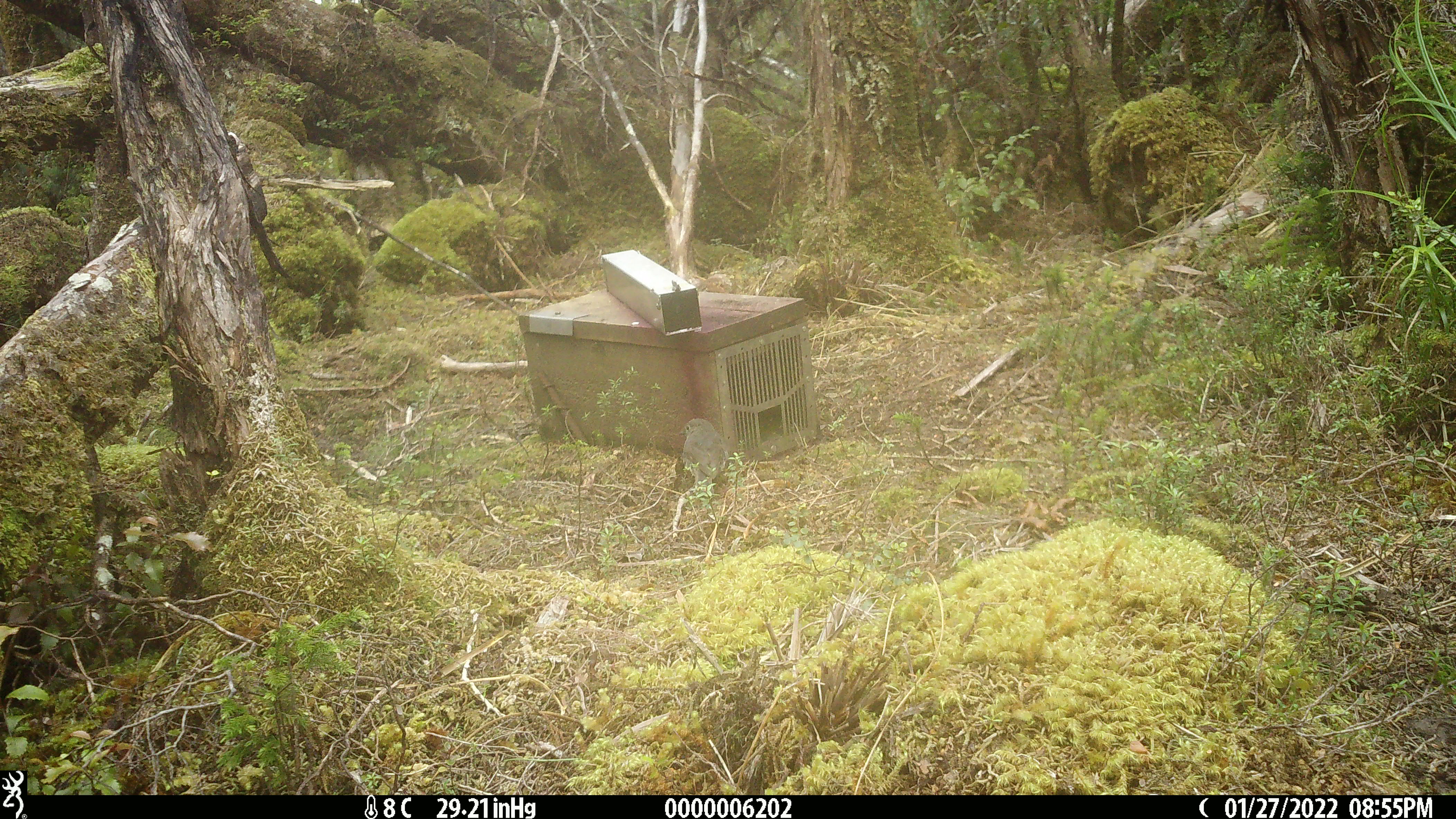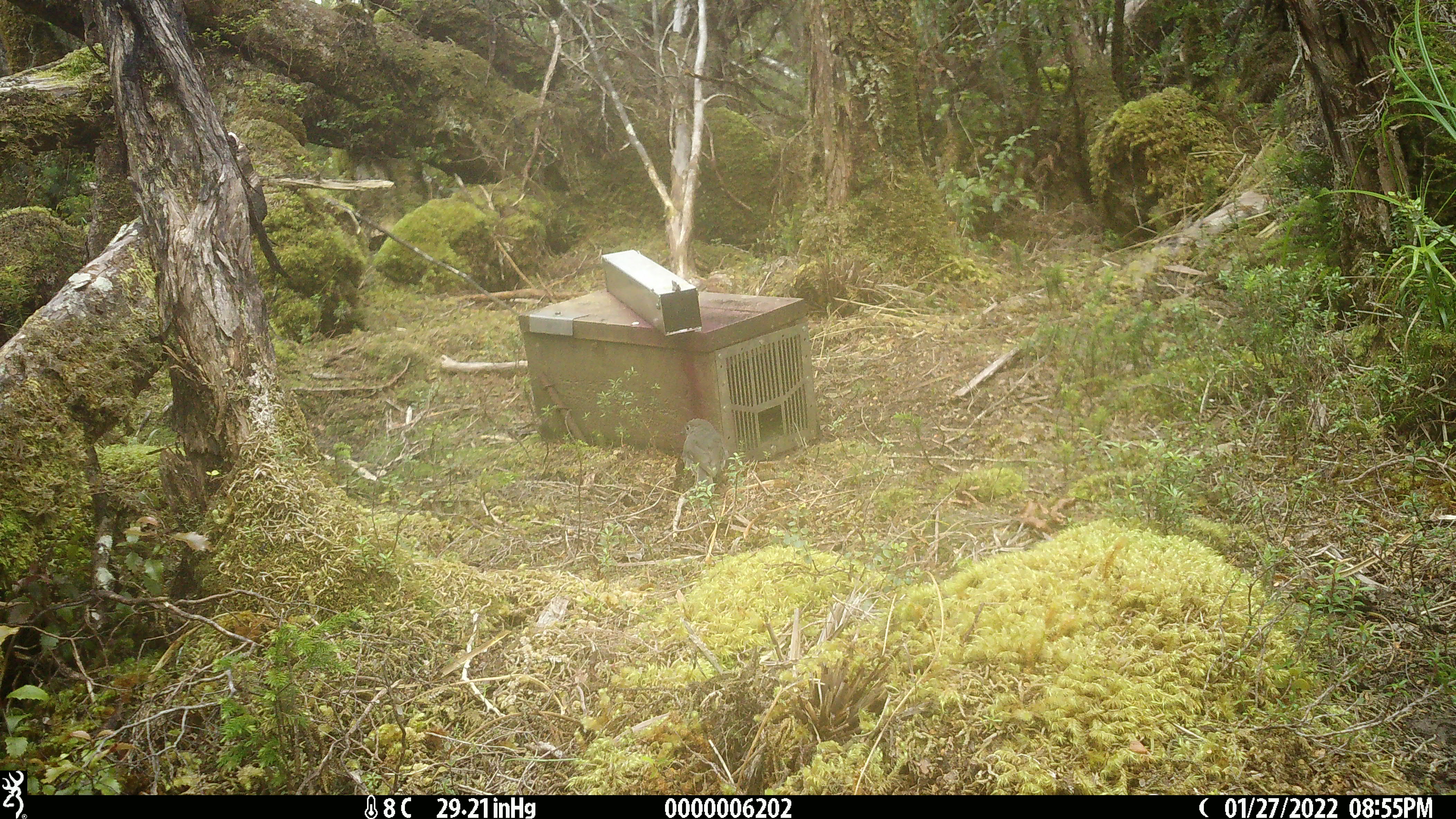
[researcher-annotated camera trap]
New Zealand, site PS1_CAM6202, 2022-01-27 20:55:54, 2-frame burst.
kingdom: Animalia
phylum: Chordata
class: Aves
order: Passeriformes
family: Petroicidae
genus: Petroica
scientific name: Petroica australis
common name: new zealand robin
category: robin